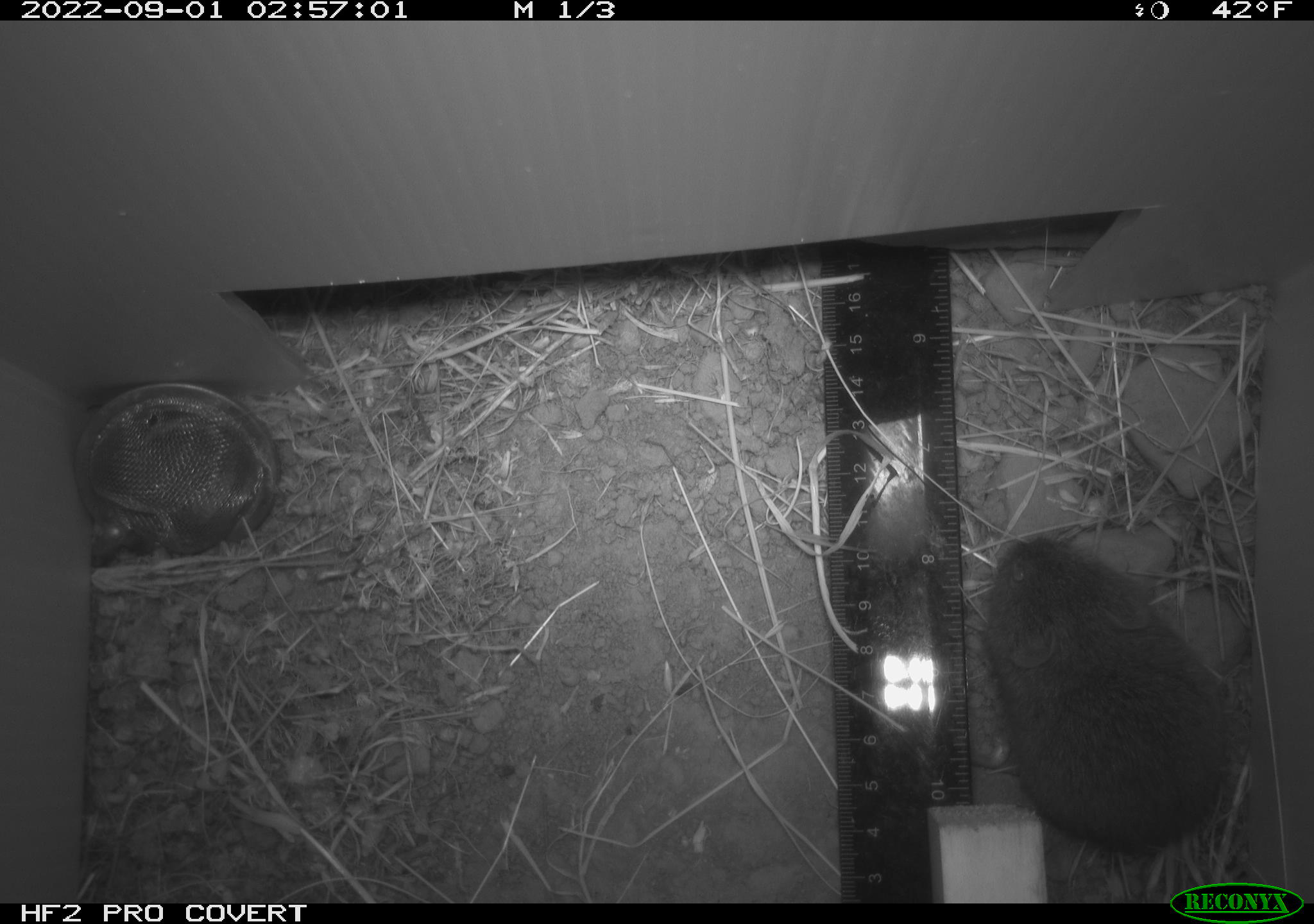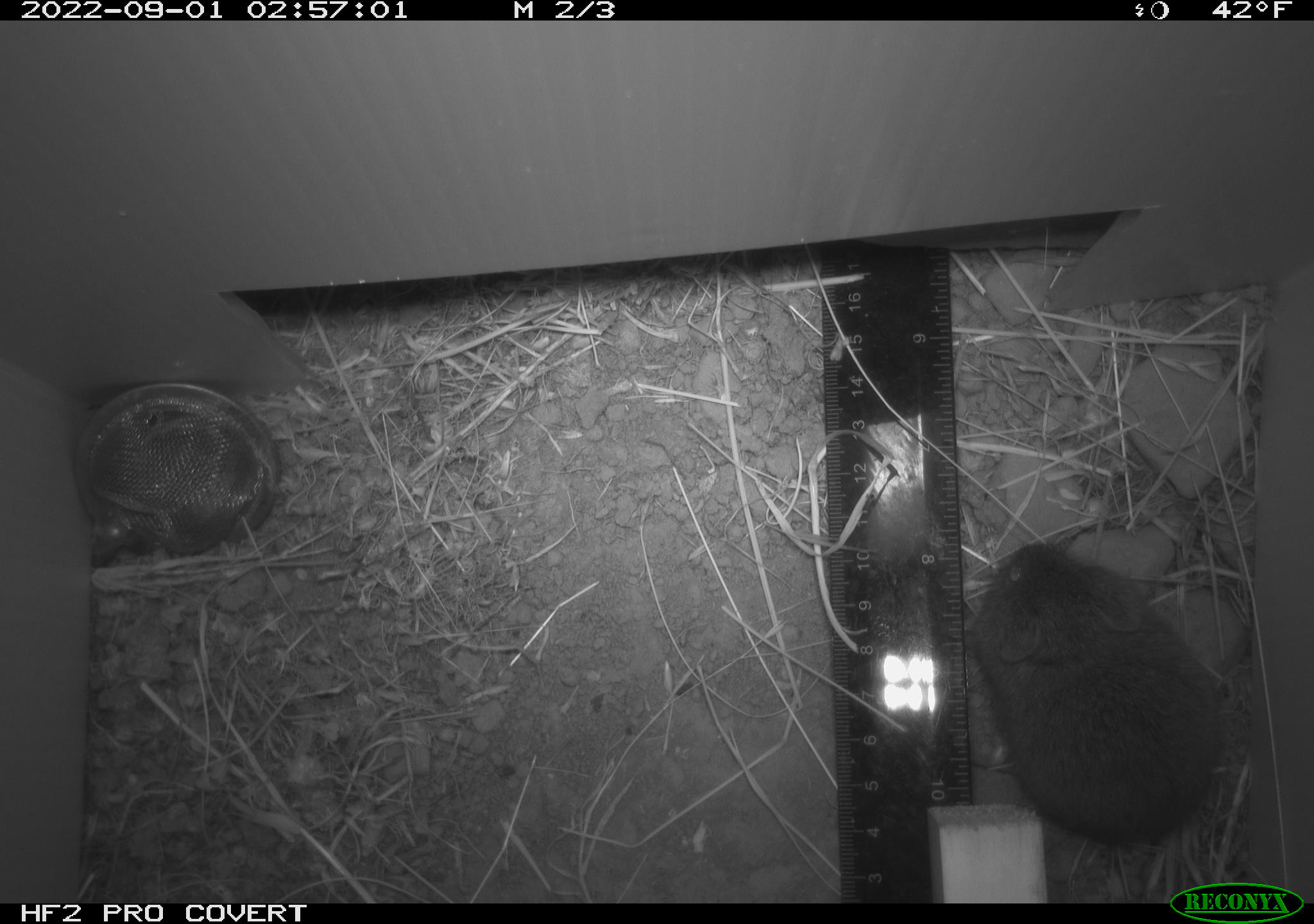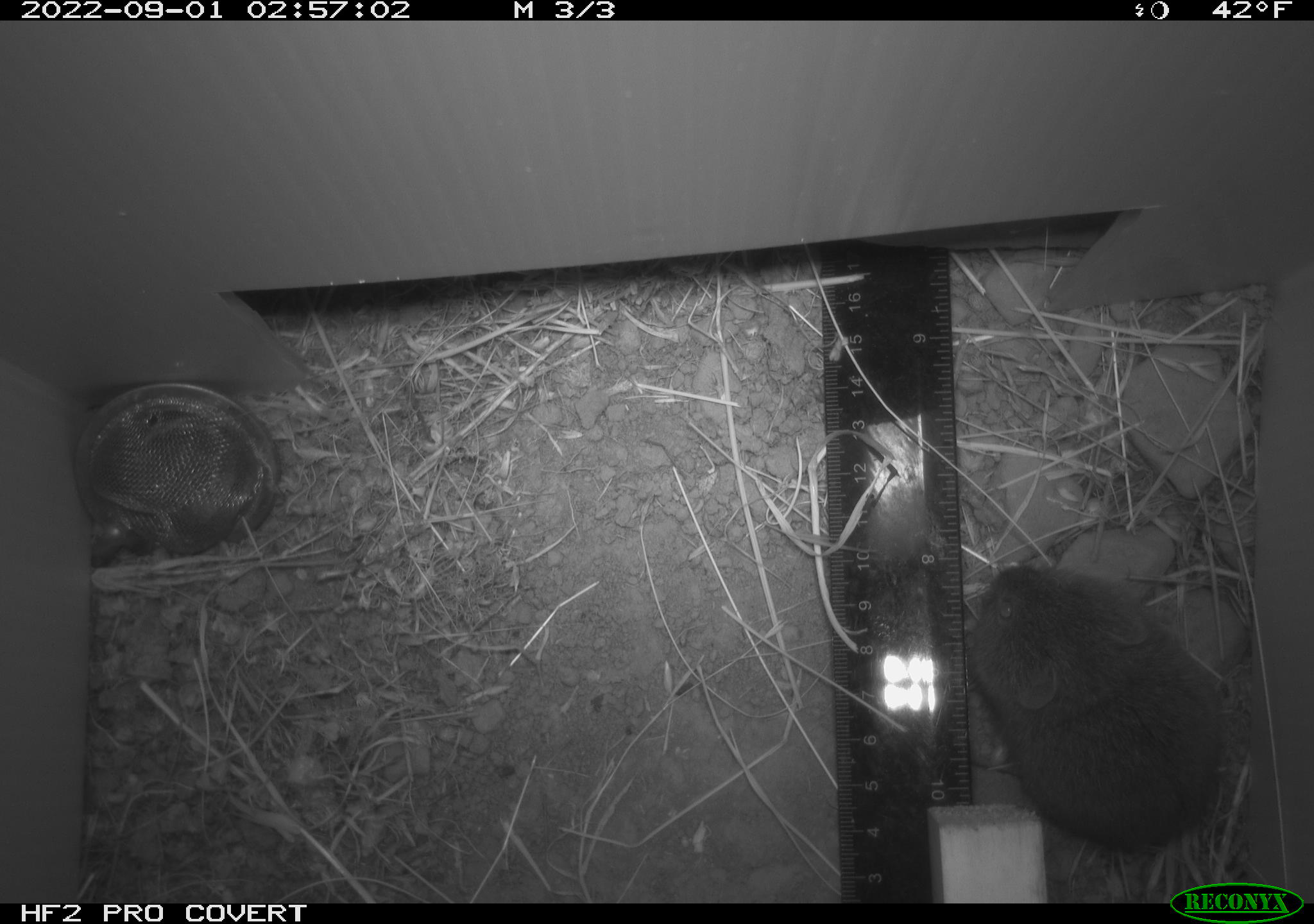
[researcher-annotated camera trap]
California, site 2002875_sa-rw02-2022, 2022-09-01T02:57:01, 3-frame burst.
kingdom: Animalia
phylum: Chordata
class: Mammalia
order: Rodentia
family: Cricetidae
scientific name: Arvicolinae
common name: voles, lemmings, and muskrats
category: arvicolinae subfamily